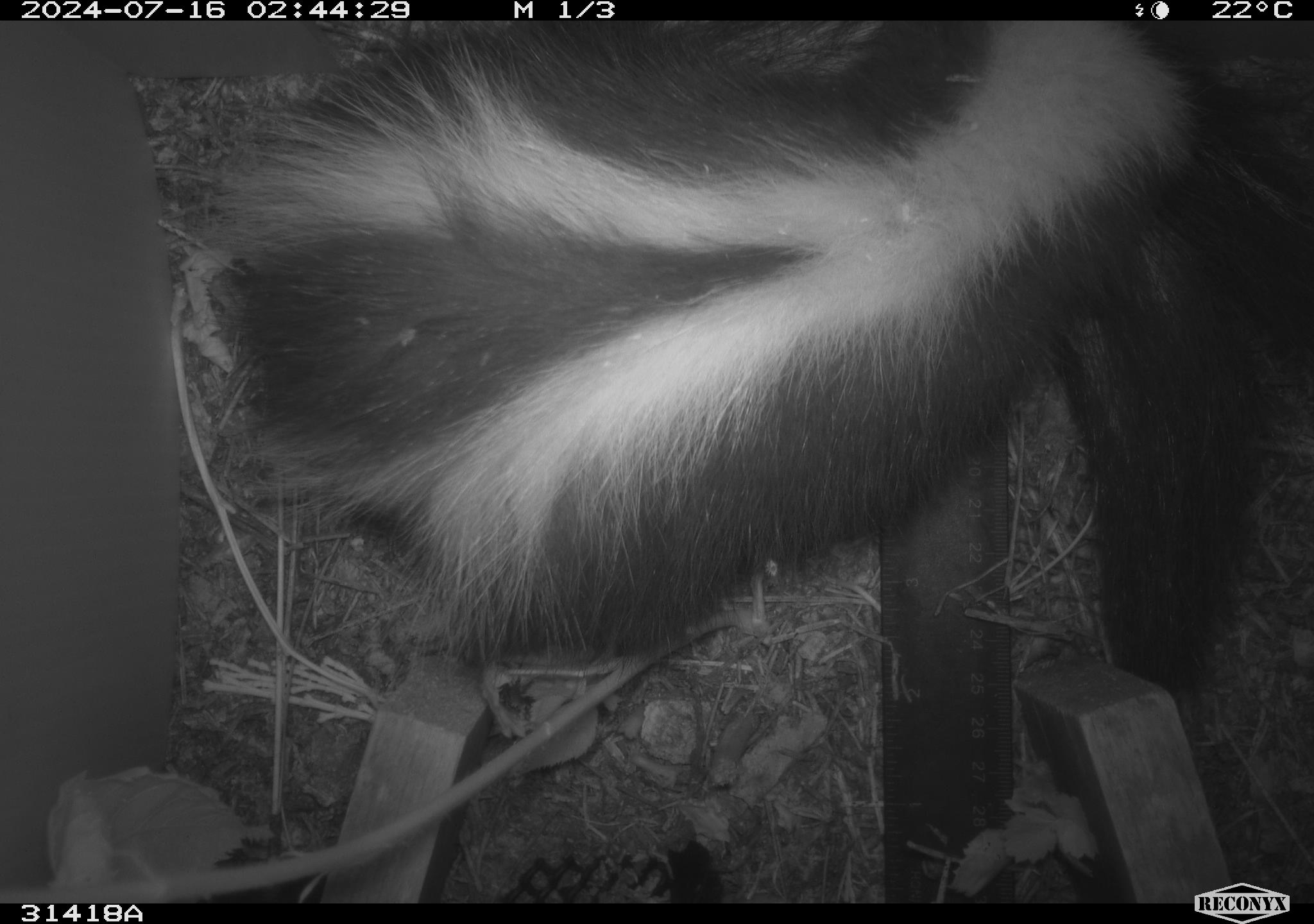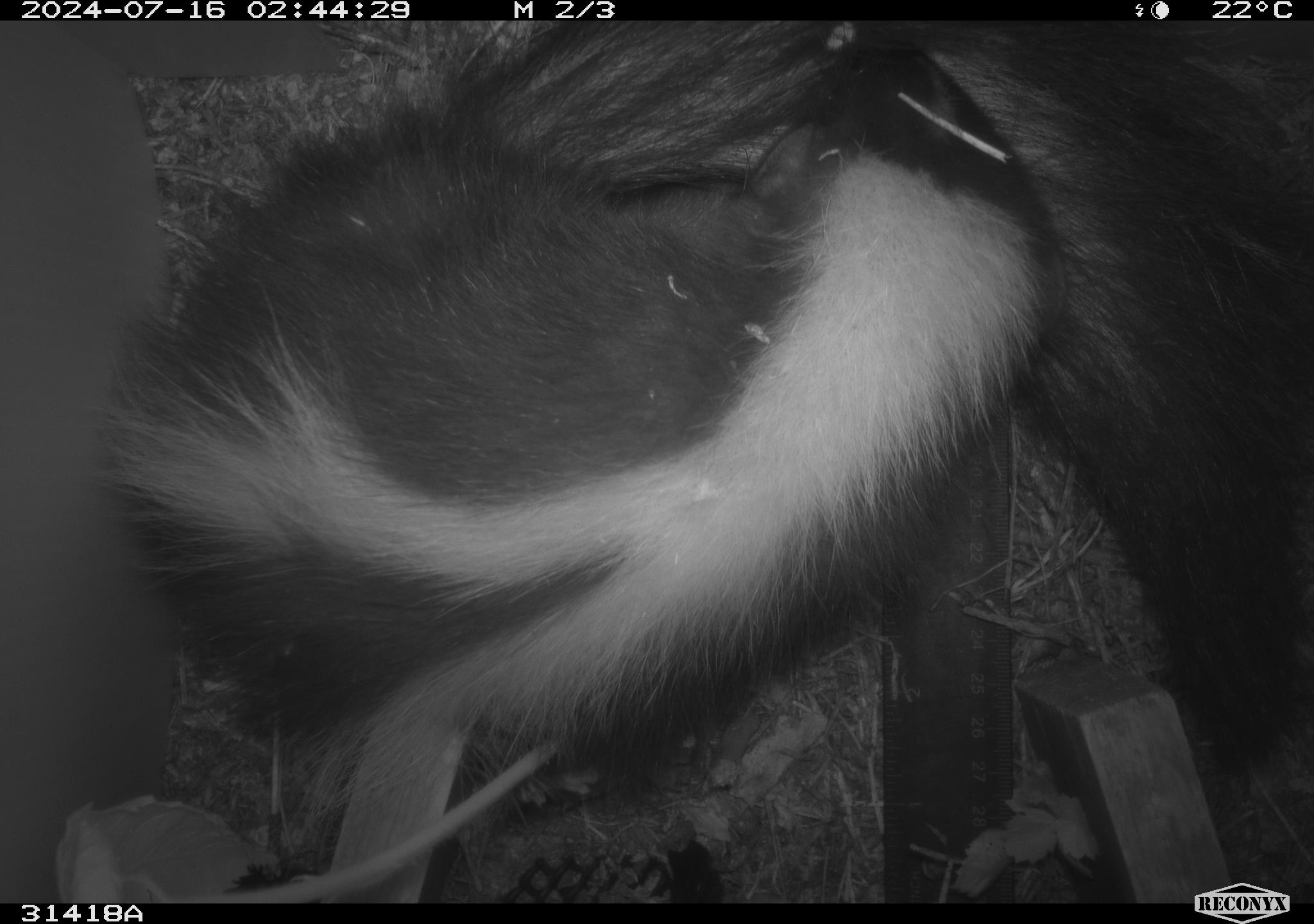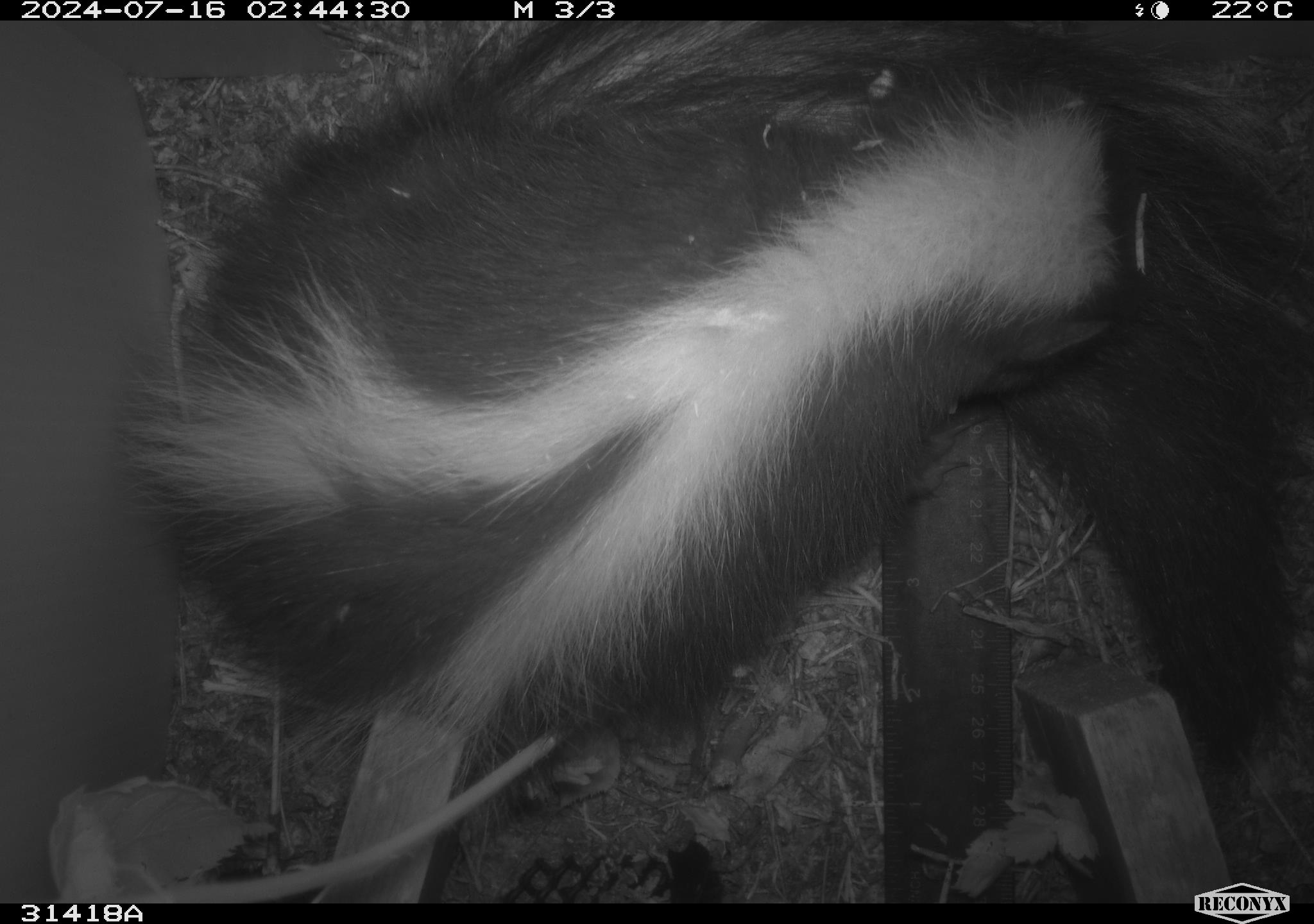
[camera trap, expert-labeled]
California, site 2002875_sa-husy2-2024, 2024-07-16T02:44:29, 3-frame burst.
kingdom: Animalia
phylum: Chordata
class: Mammalia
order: Carnivora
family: Mephitidae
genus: Mephitis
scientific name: Mephitis mephitis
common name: striped skunk